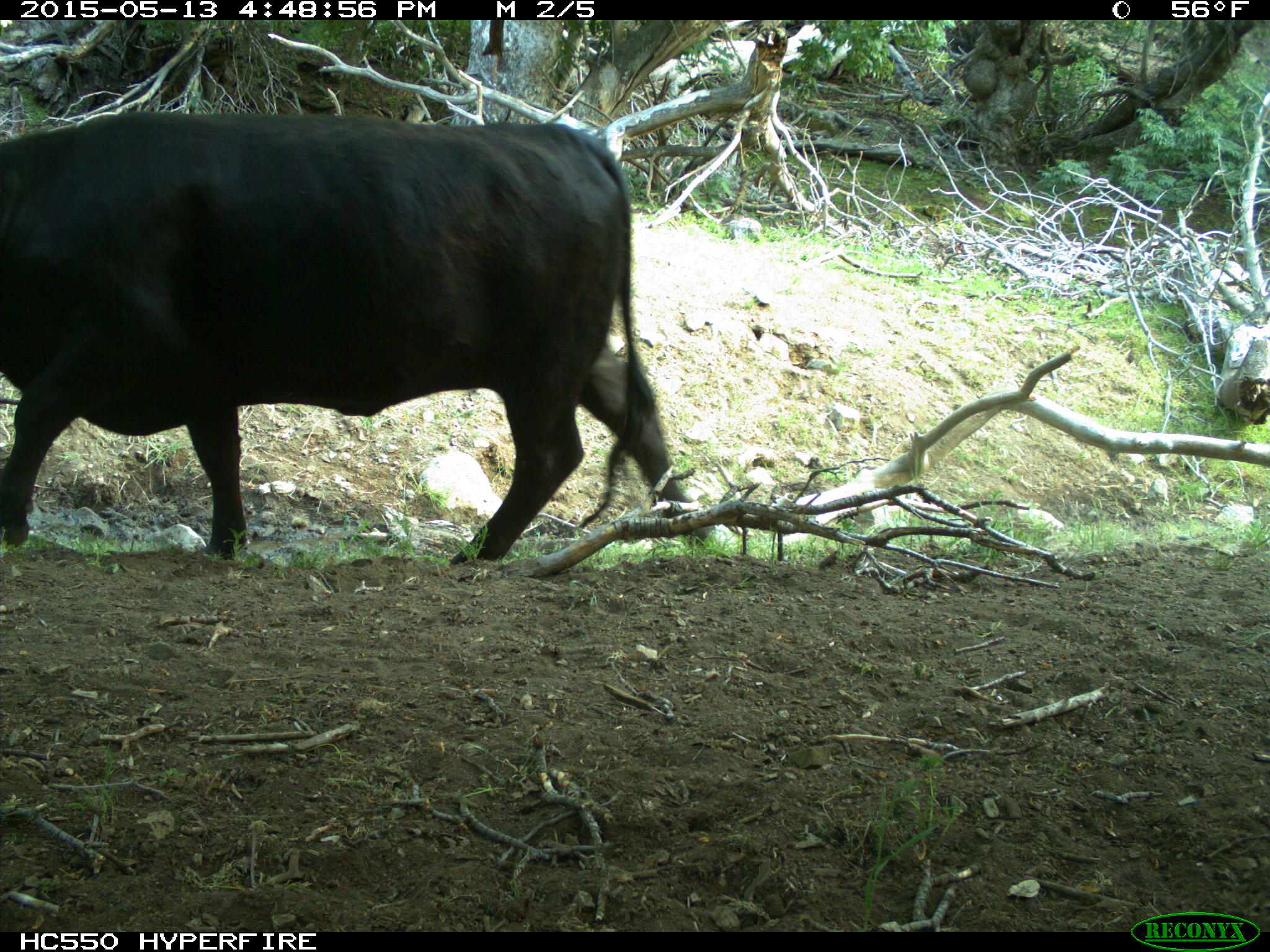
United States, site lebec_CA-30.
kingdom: Animalia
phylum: Chordata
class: Mammalia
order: Artiodactyla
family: Bovidae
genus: Bos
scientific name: Bos taurus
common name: domestic cow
Bos taurus (domestic cow).